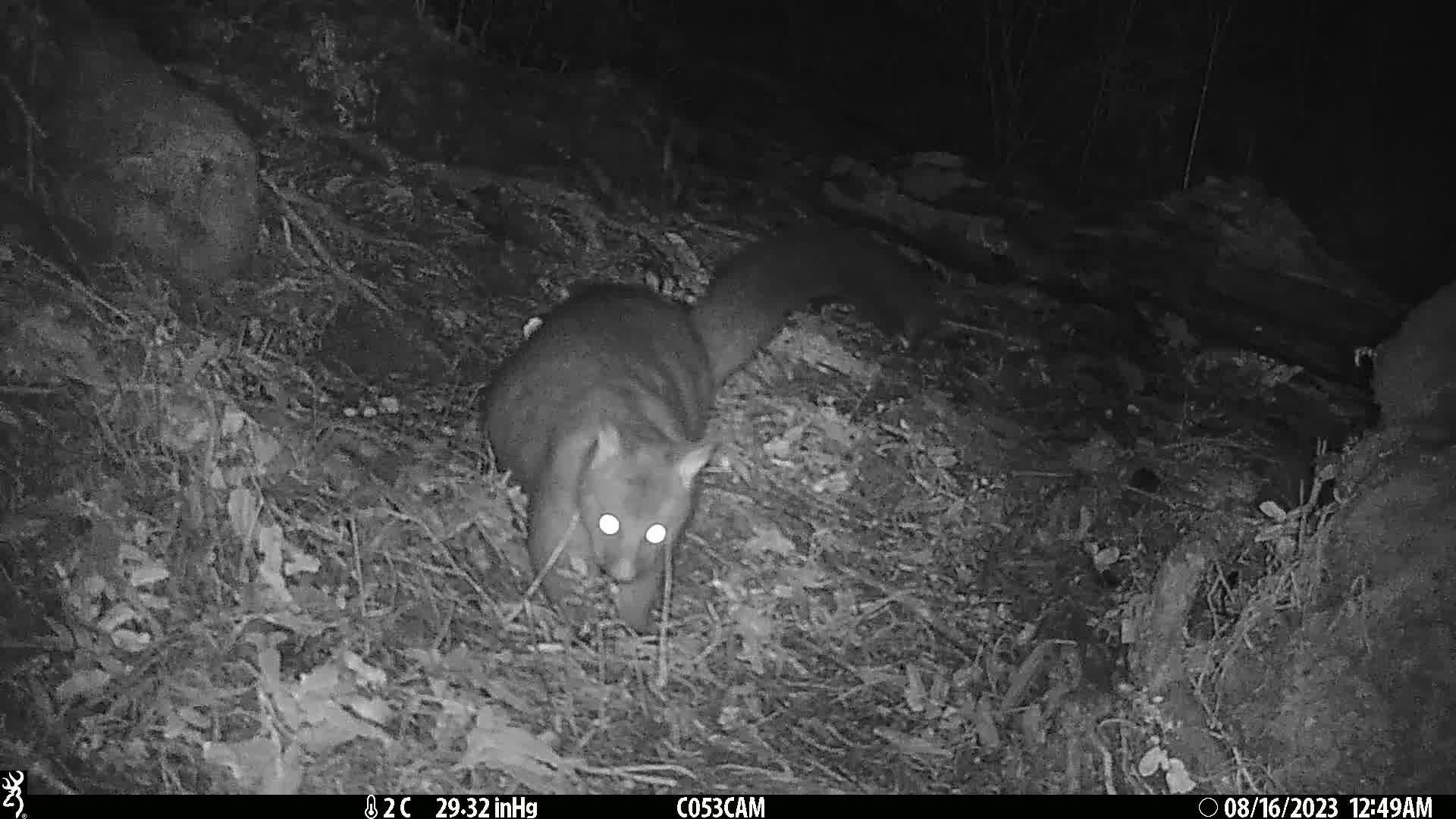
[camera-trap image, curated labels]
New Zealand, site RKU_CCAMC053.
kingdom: Animalia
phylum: Chordata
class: Mammalia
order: Diprotodontia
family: Phalangeridae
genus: Trichosurus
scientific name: Trichosurus vulpecula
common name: common brushtail possum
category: possum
Possum (common brushtail possum) (Trichosurus vulpecula).